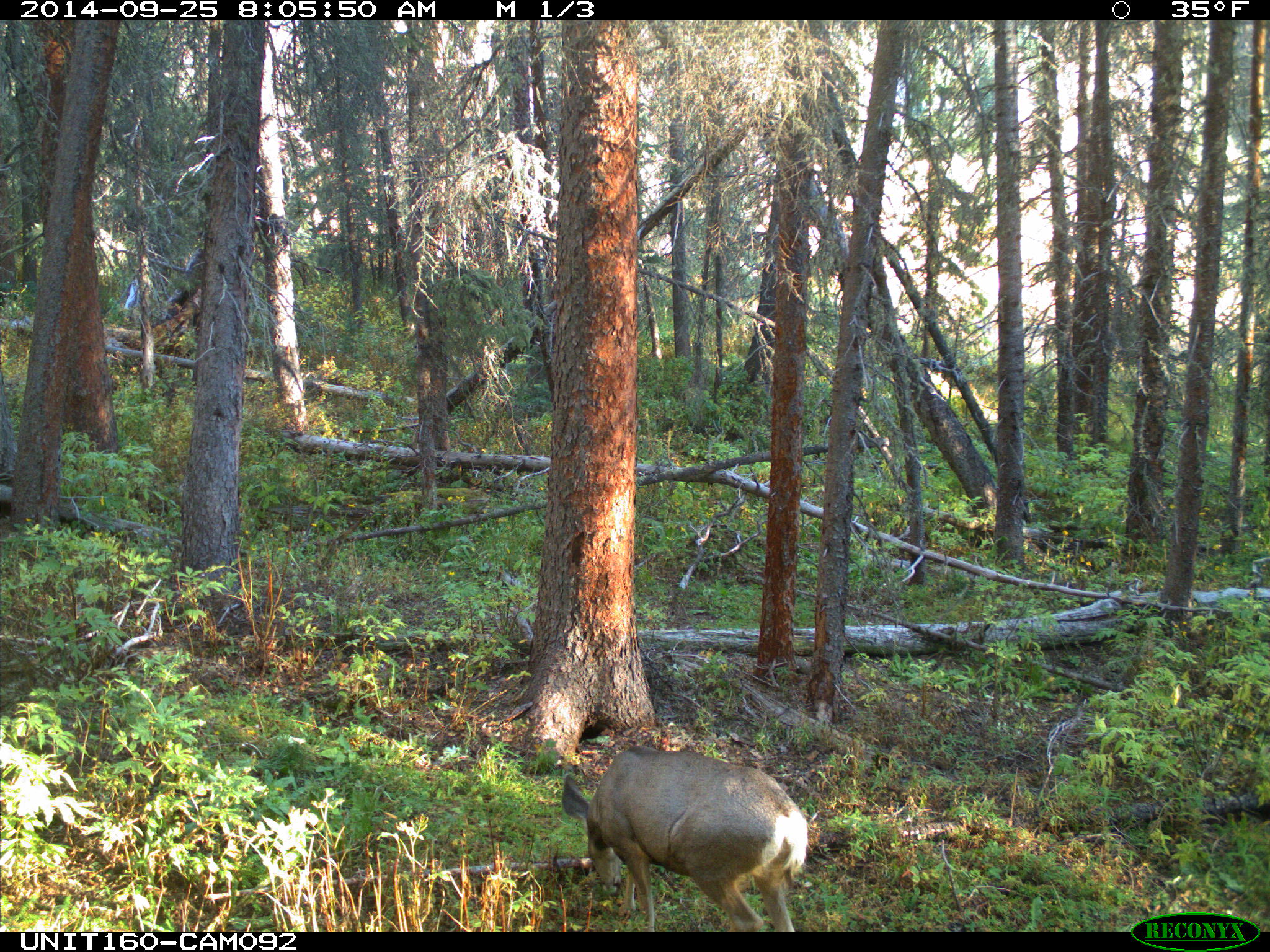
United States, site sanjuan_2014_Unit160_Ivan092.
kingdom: Animalia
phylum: Chordata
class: Mammalia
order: Artiodactyla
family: Cervidae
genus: Odocoileus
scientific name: Odocoileus hemionus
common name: mule deer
Odocoileus hemionus (mule deer).